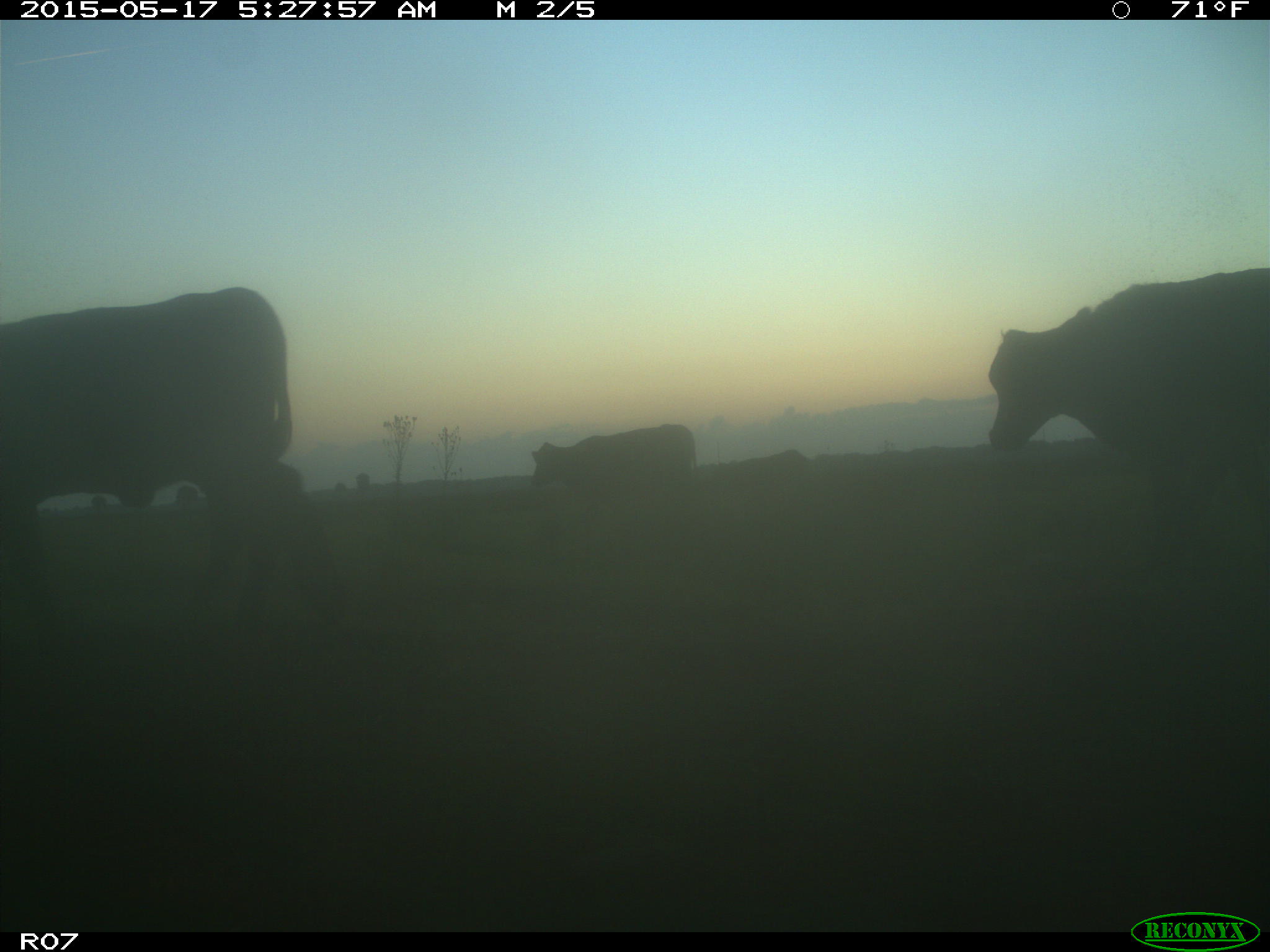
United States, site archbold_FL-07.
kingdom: Animalia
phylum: Chordata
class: Mammalia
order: Artiodactyla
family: Bovidae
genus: Bos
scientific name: Bos taurus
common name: domestic cow